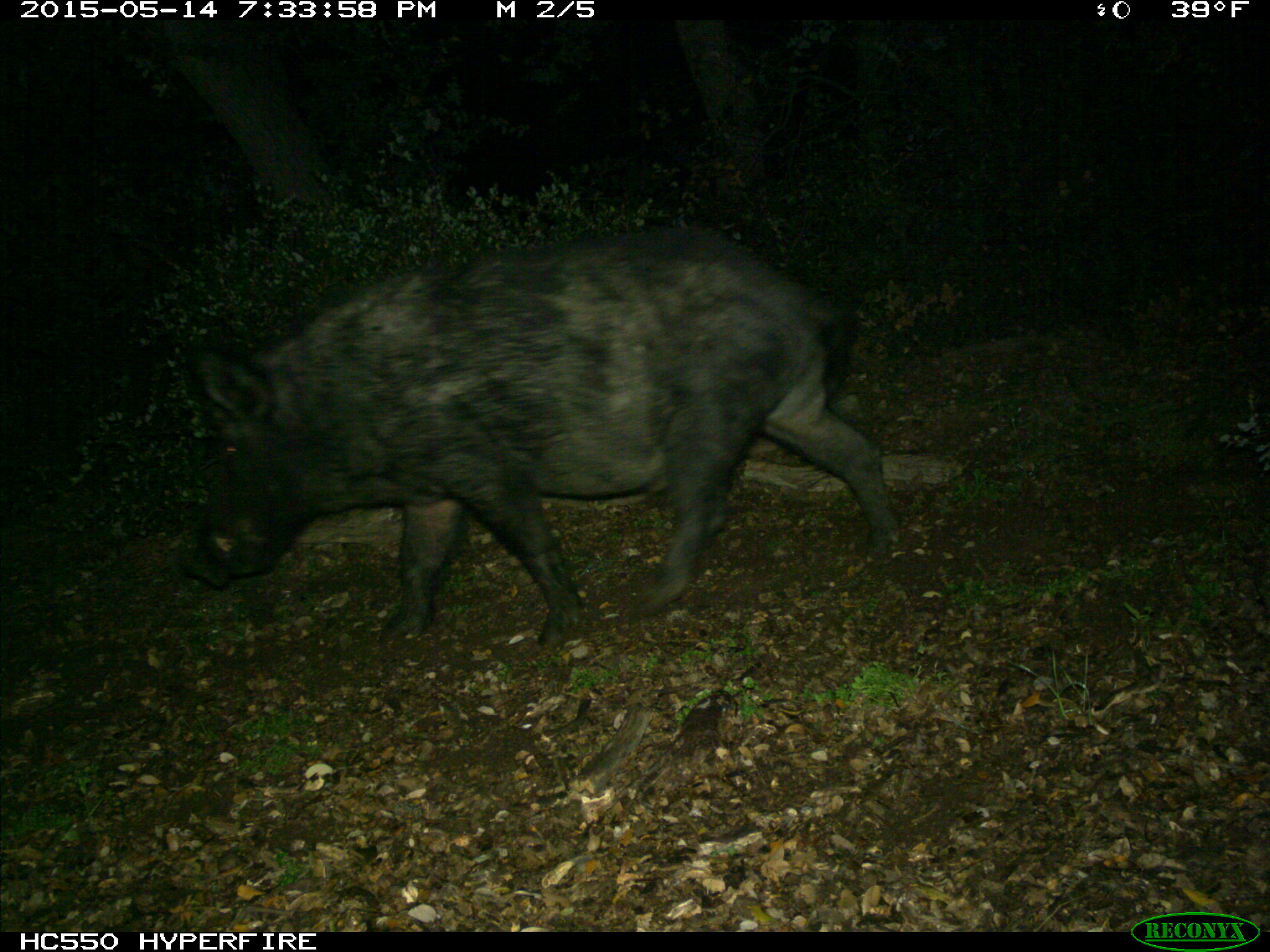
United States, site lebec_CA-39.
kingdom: Animalia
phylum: Chordata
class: Mammalia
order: Artiodactyla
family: Suidae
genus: Sus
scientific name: Sus scrofa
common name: wild boar